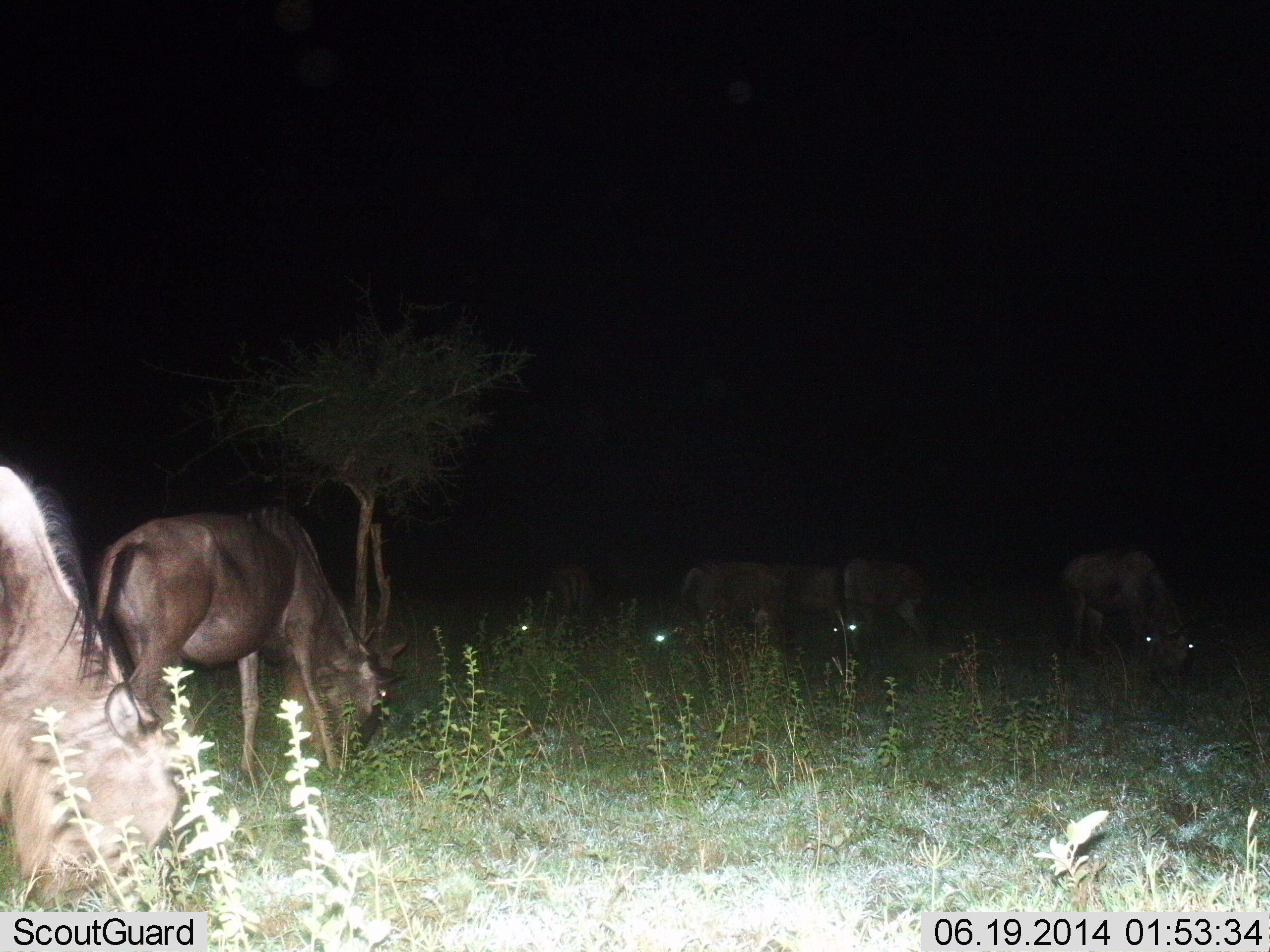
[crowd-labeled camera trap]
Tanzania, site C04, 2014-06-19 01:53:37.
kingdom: Animalia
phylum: Chordata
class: Mammalia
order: Artiodactyla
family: Bovidae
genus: Connochaetes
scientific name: Connochaetes taurinus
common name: blue wildebeest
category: wildebeest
Wildebeest (blue wildebeest) (Connochaetes taurinus), count 7. Behavior (volunteer vote fractions): standing 20%, resting 10%, moving 10%, interacting 20%. Young present (vote fraction): 0%. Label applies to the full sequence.